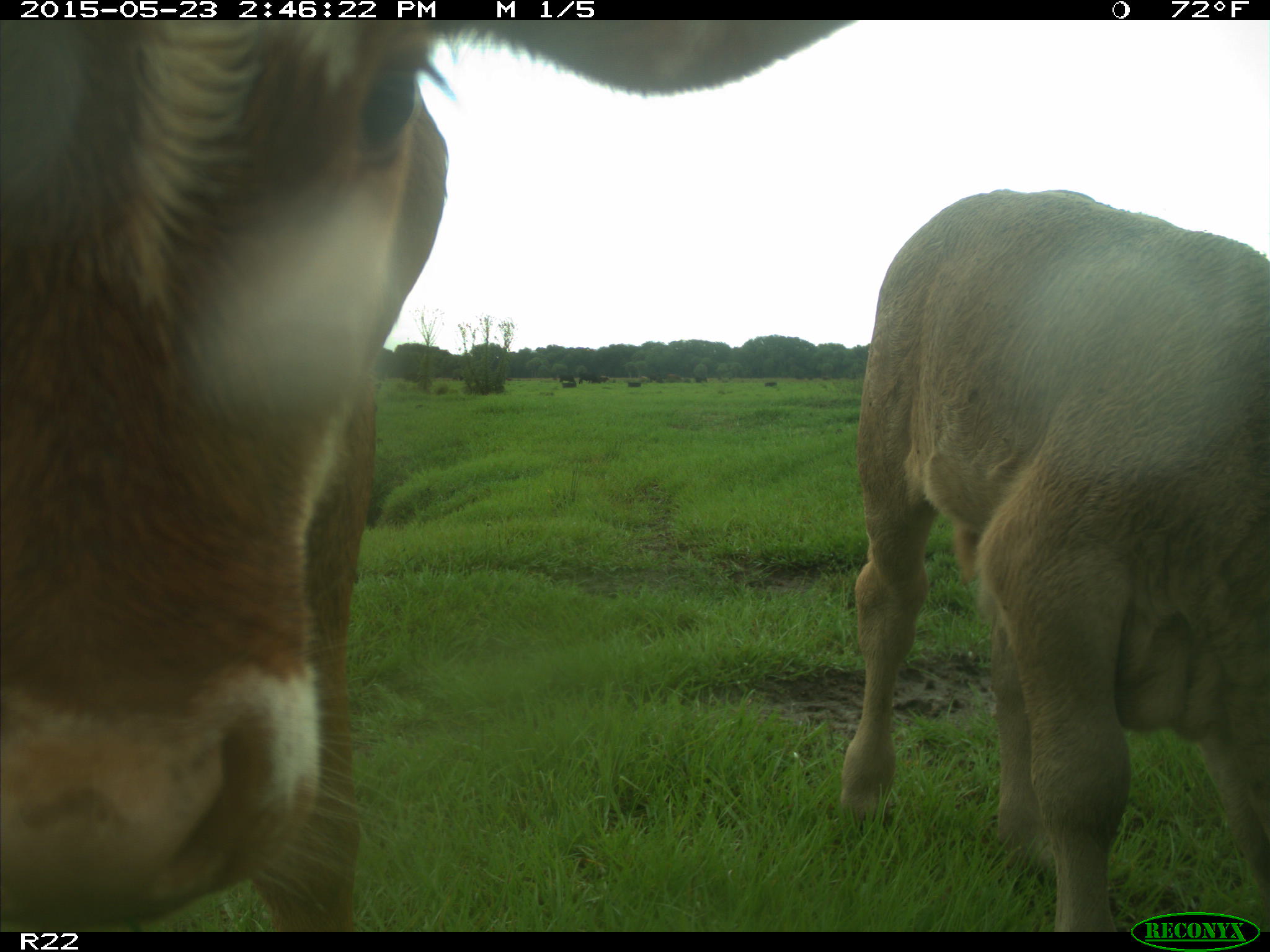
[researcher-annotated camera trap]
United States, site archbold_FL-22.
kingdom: Animalia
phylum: Chordata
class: Mammalia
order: Artiodactyla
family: Bovidae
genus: Bos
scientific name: Bos taurus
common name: domestic cow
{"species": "Bos taurus (domestic cow)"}